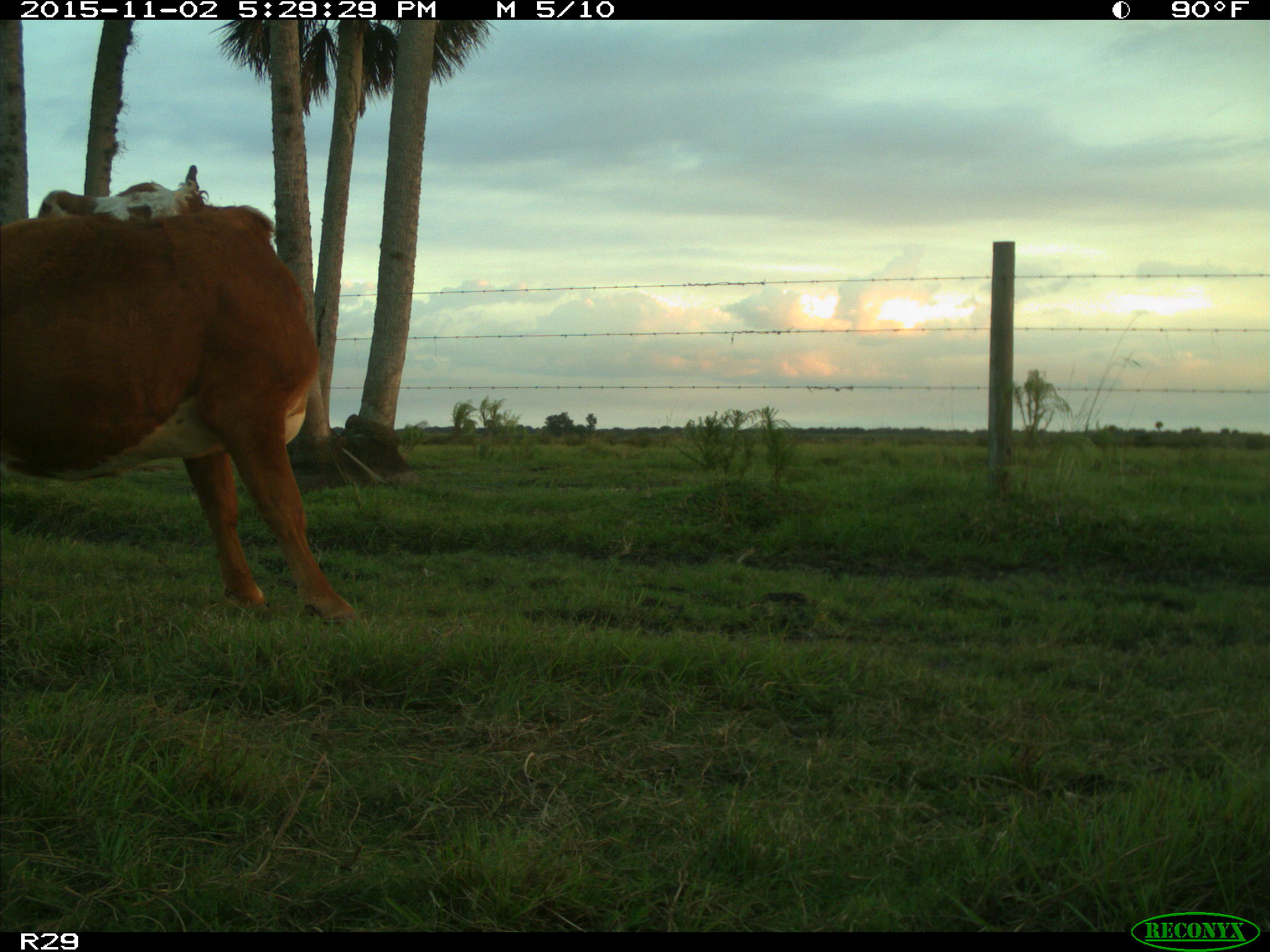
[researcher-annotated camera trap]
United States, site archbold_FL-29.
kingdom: Animalia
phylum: Chordata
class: Mammalia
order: Artiodactyla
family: Bovidae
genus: Bos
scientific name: Bos taurus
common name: domestic cow